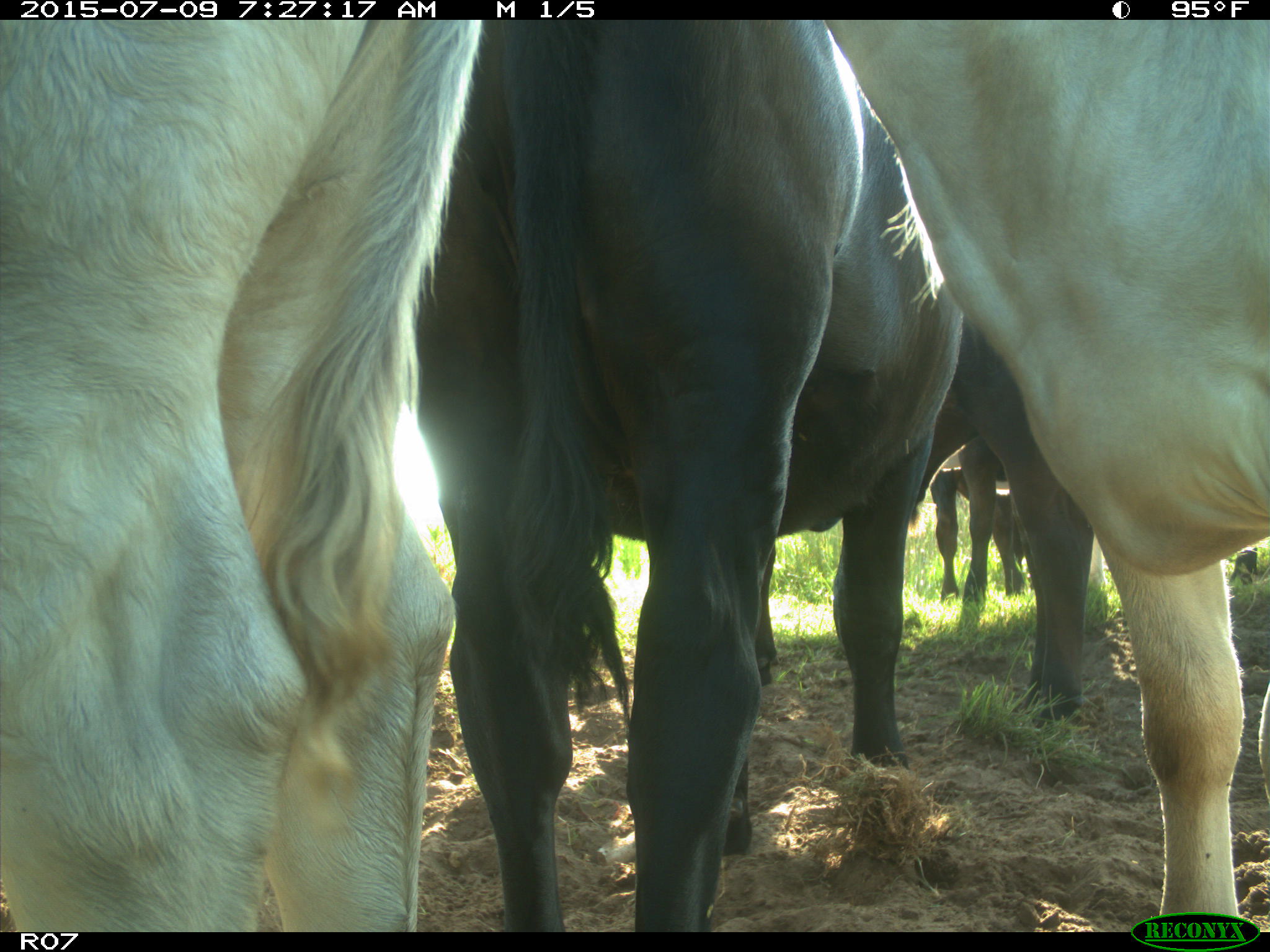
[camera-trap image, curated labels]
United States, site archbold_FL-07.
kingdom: Animalia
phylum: Chordata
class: Mammalia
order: Artiodactyla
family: Bovidae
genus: Bos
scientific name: Bos taurus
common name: domestic cow